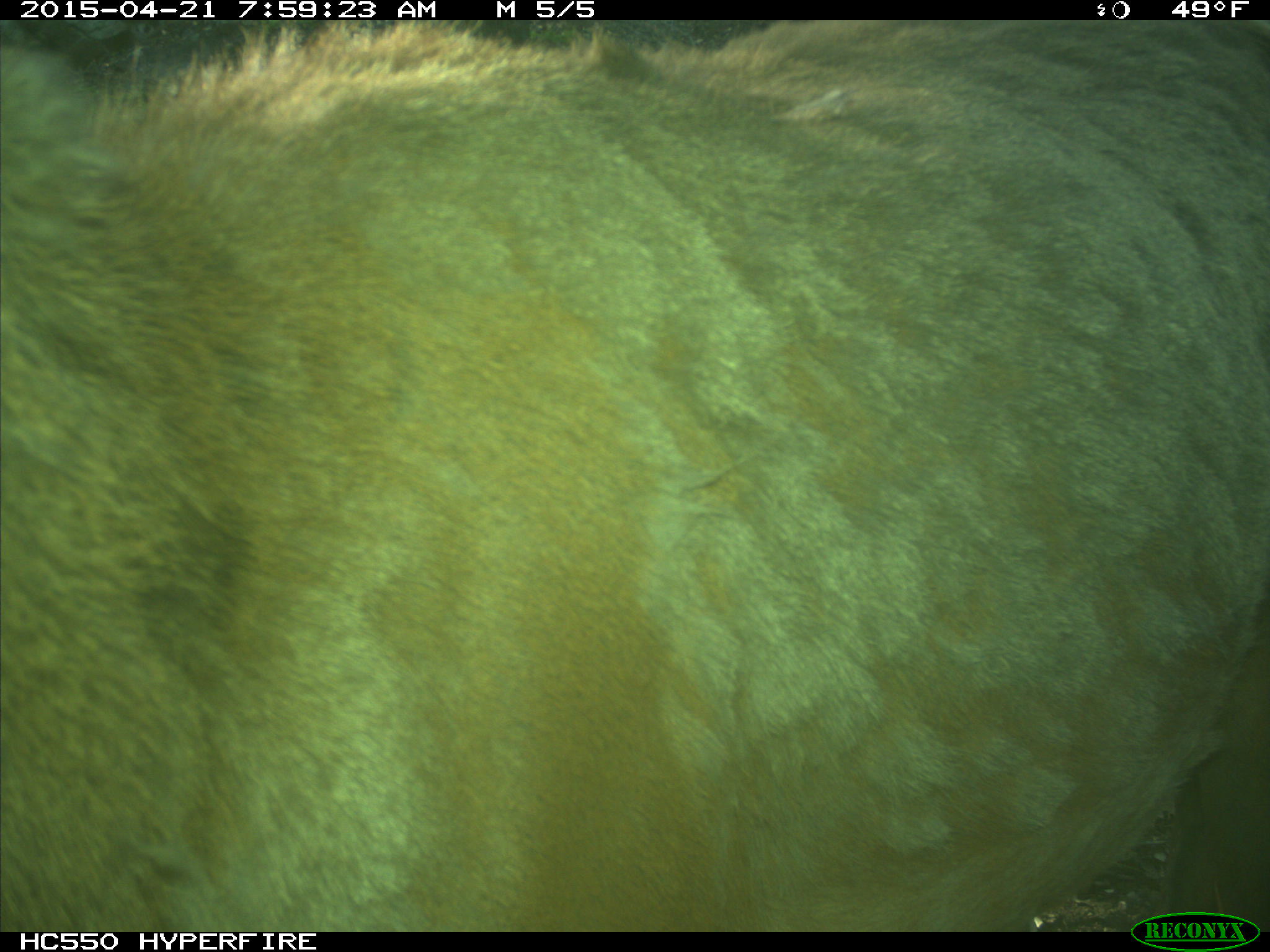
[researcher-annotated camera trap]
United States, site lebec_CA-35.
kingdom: Animalia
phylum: Chordata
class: Mammalia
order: Artiodactyla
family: Cervidae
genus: Cervus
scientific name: Cervus canadensis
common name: elk